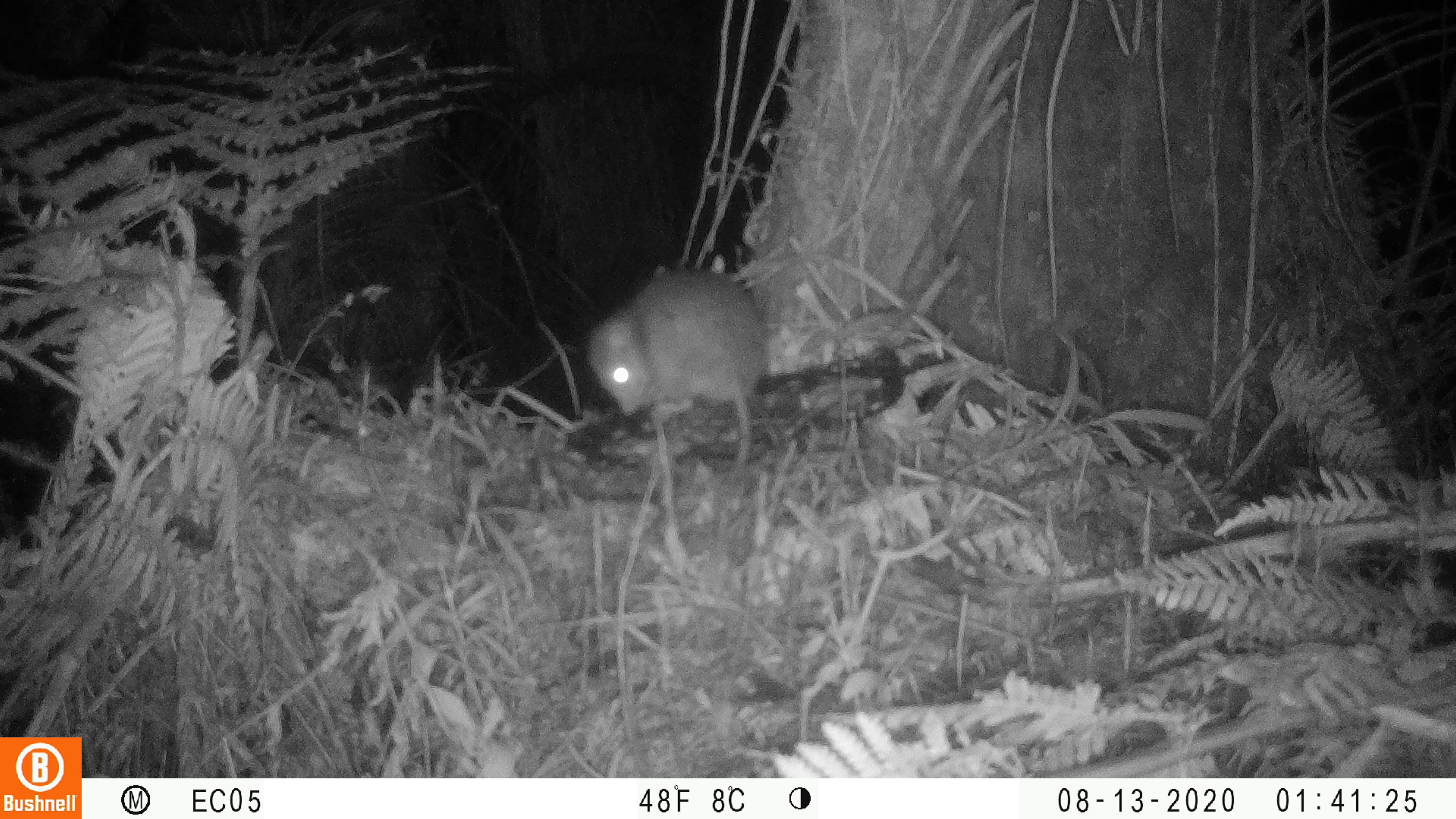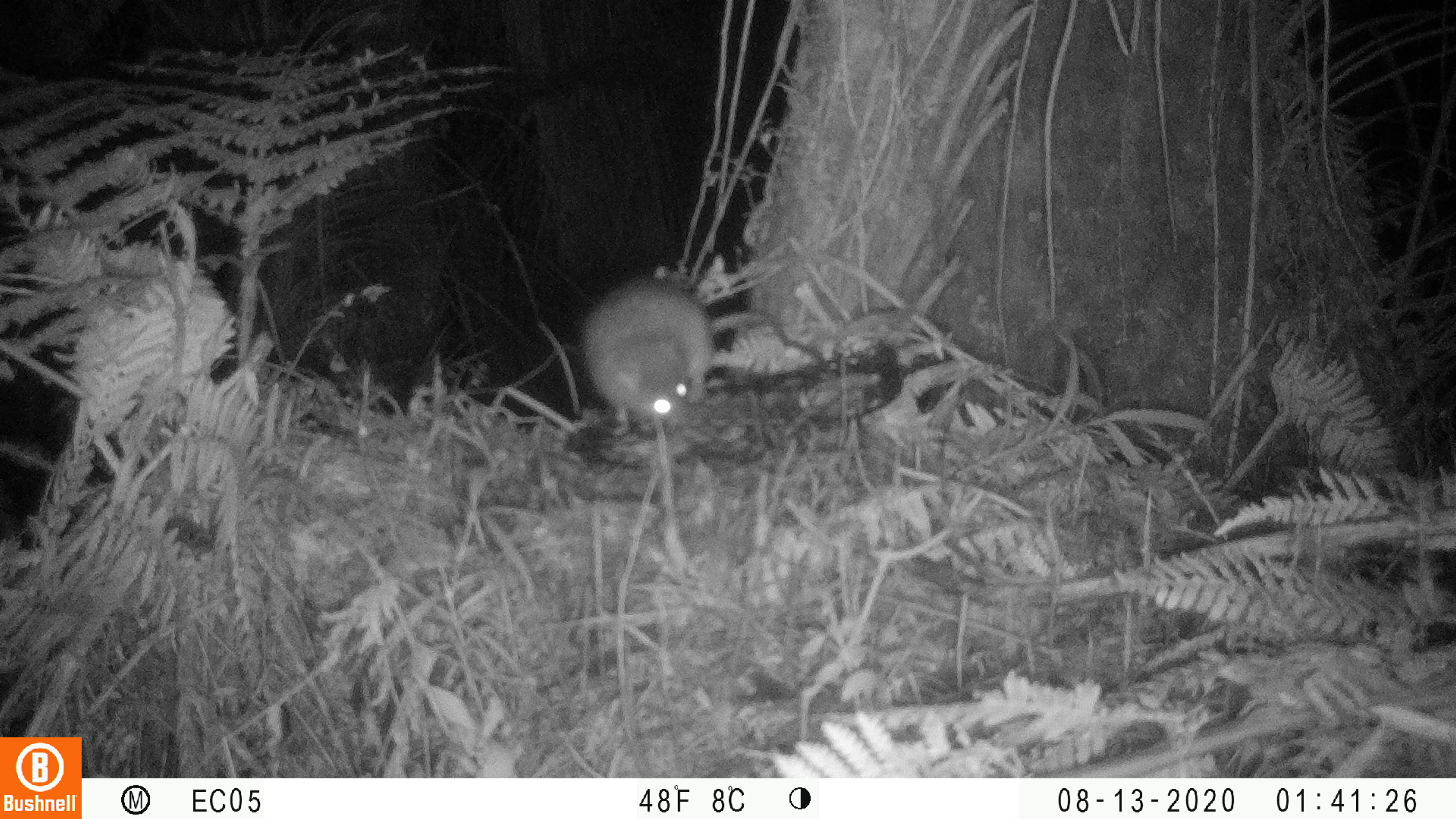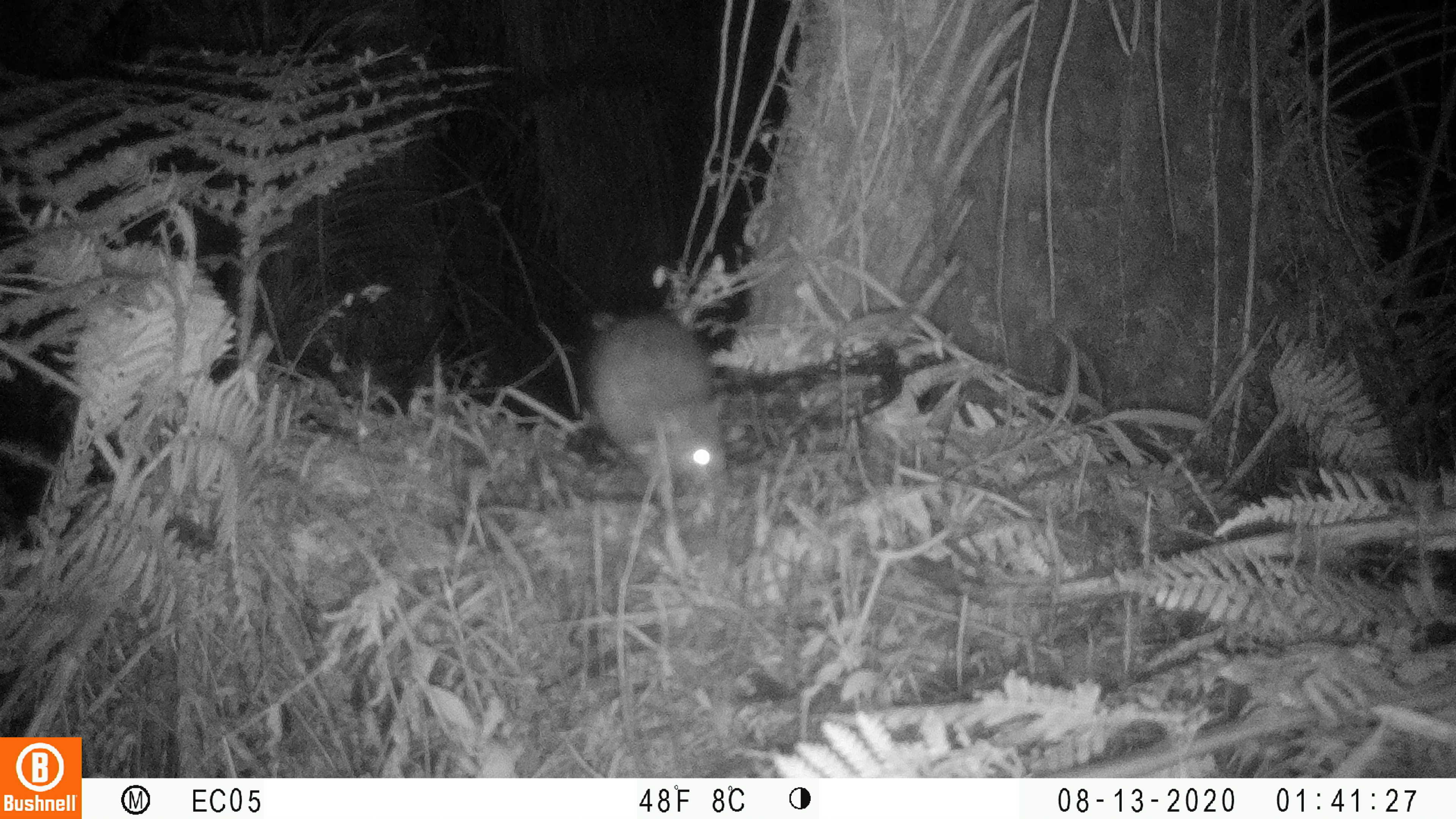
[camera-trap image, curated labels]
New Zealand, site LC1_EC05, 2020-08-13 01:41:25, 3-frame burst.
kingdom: Animalia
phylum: Chordata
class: Mammalia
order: Rodentia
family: Muridae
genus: Rattus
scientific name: Rattus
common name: rat